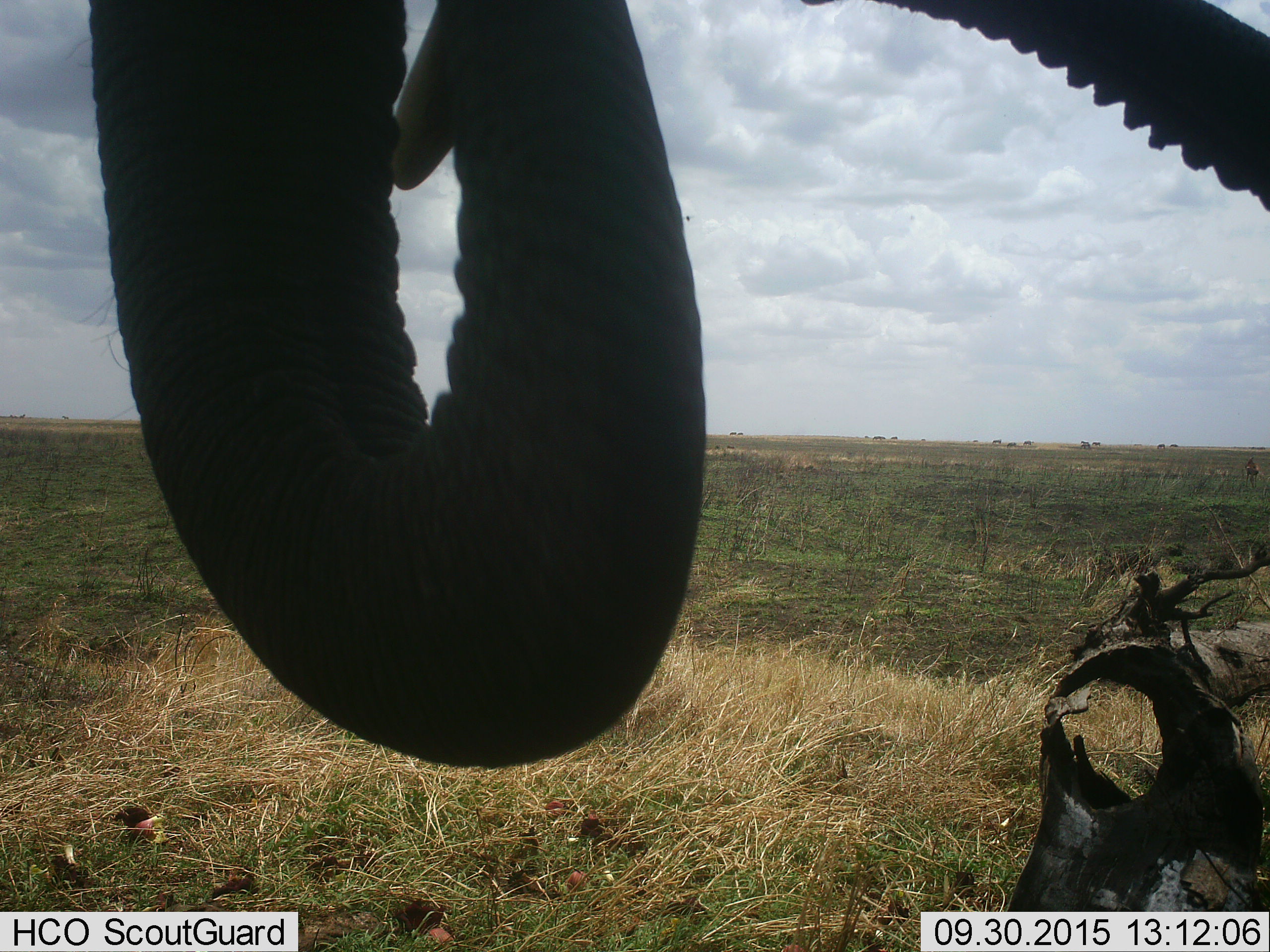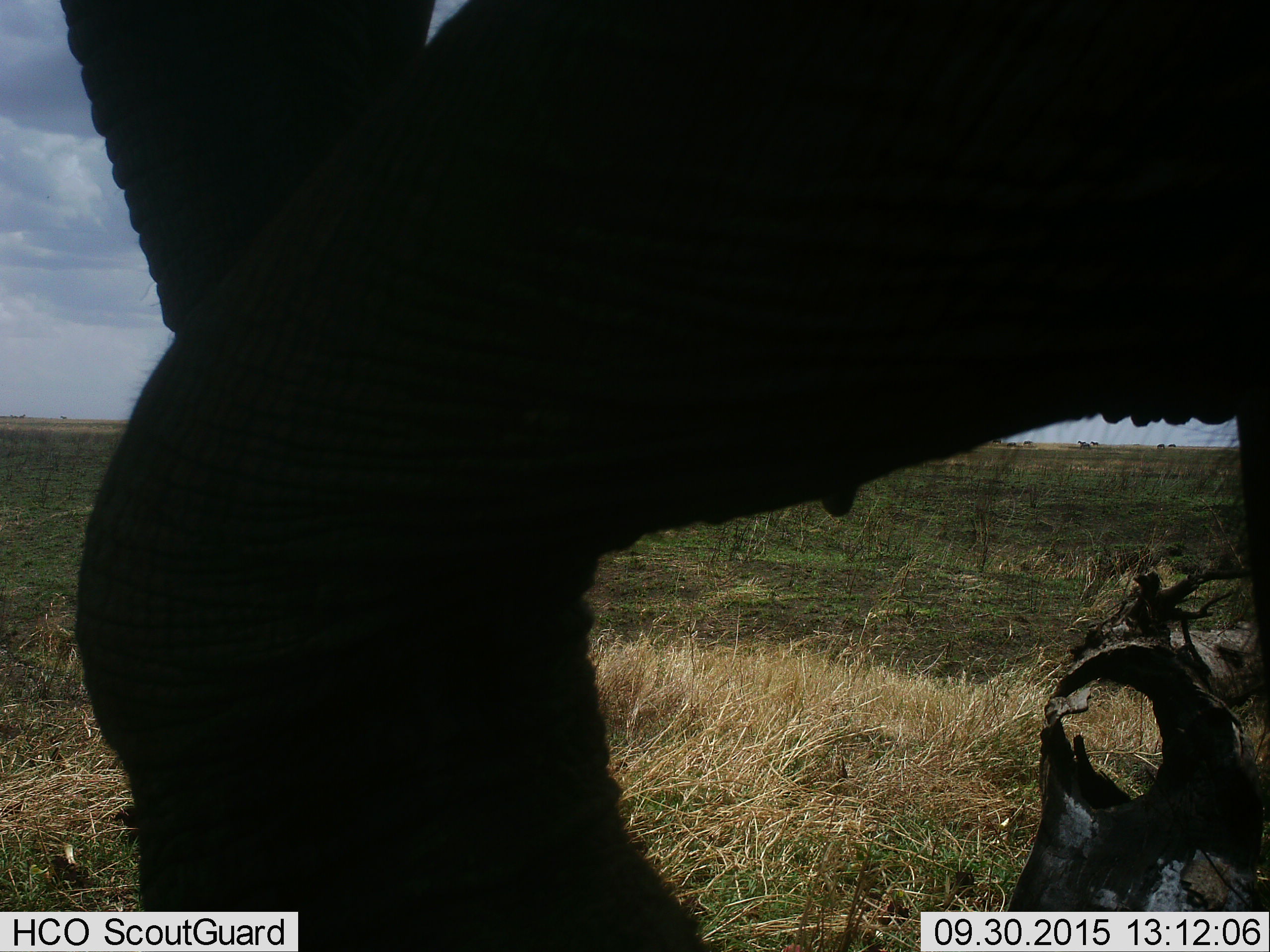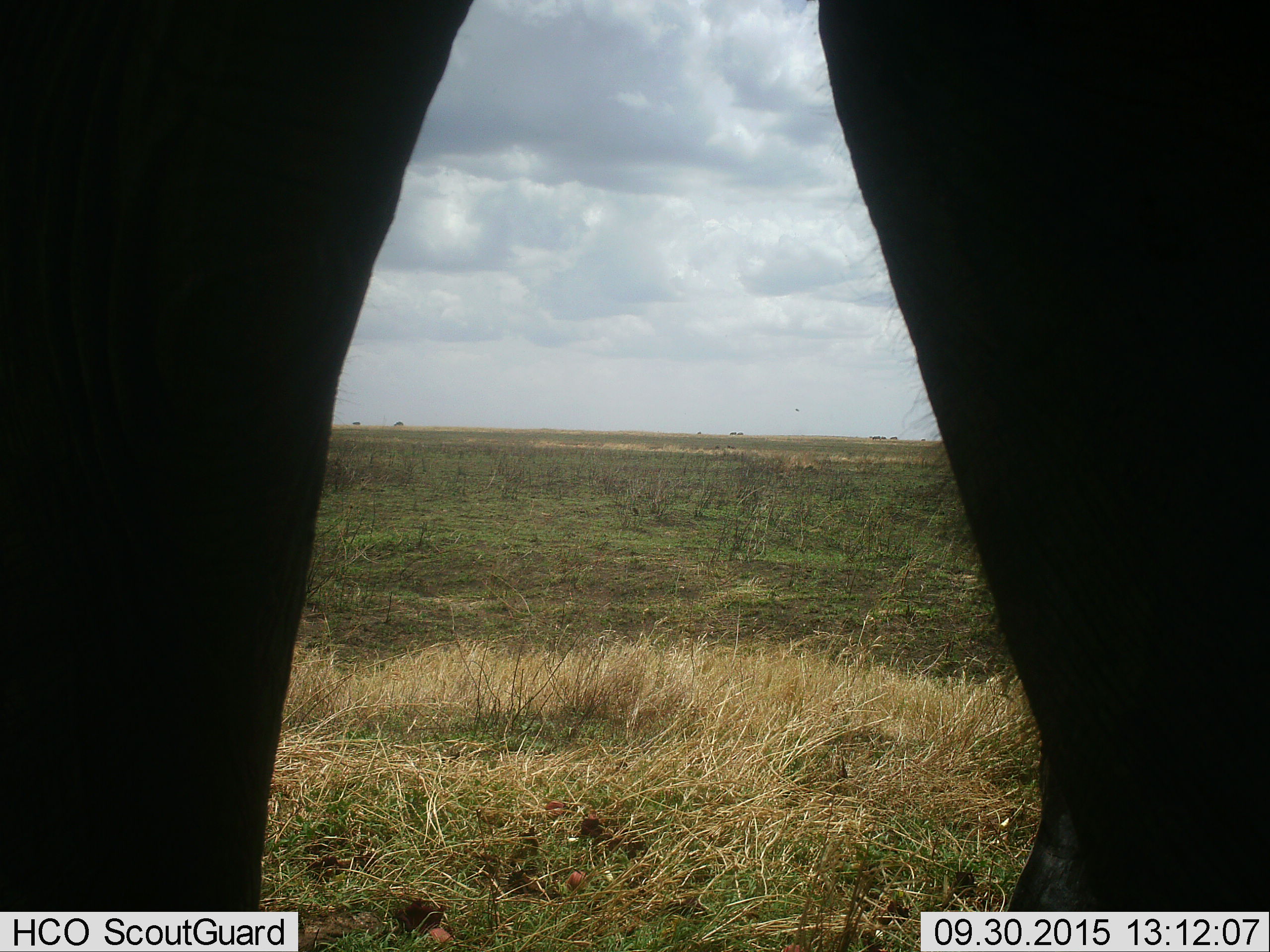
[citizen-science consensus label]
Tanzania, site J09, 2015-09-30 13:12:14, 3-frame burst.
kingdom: Animalia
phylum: Chordata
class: Mammalia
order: Proboscidea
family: Elephantidae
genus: Loxodonta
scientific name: Loxodonta africana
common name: african bush elephant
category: elephant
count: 1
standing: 33%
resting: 0%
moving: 58%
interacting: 0%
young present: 8%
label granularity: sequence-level